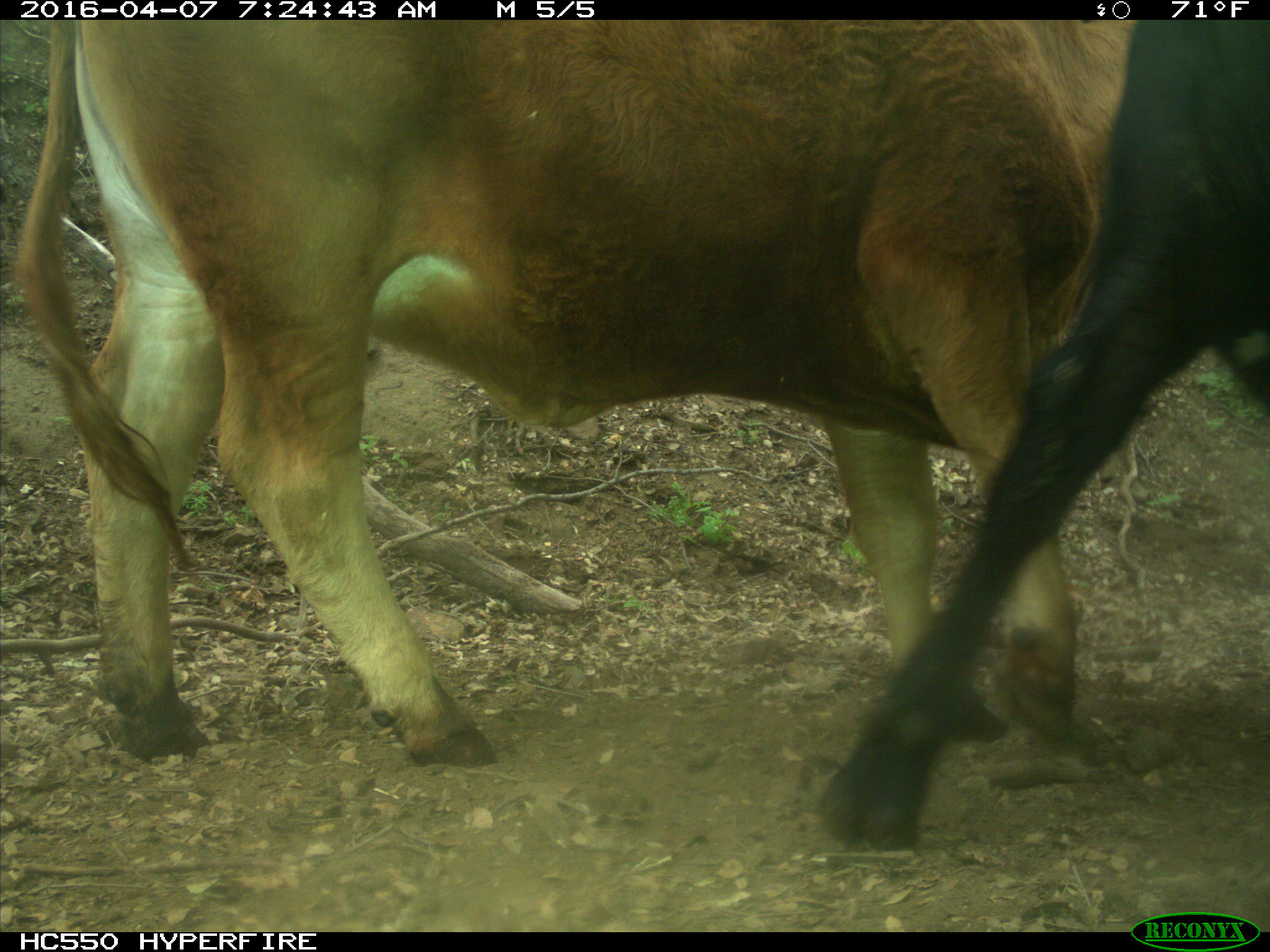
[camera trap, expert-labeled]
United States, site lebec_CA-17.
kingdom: Animalia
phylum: Chordata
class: Mammalia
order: Artiodactyla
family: Bovidae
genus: Bos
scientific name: Bos taurus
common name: domestic cow